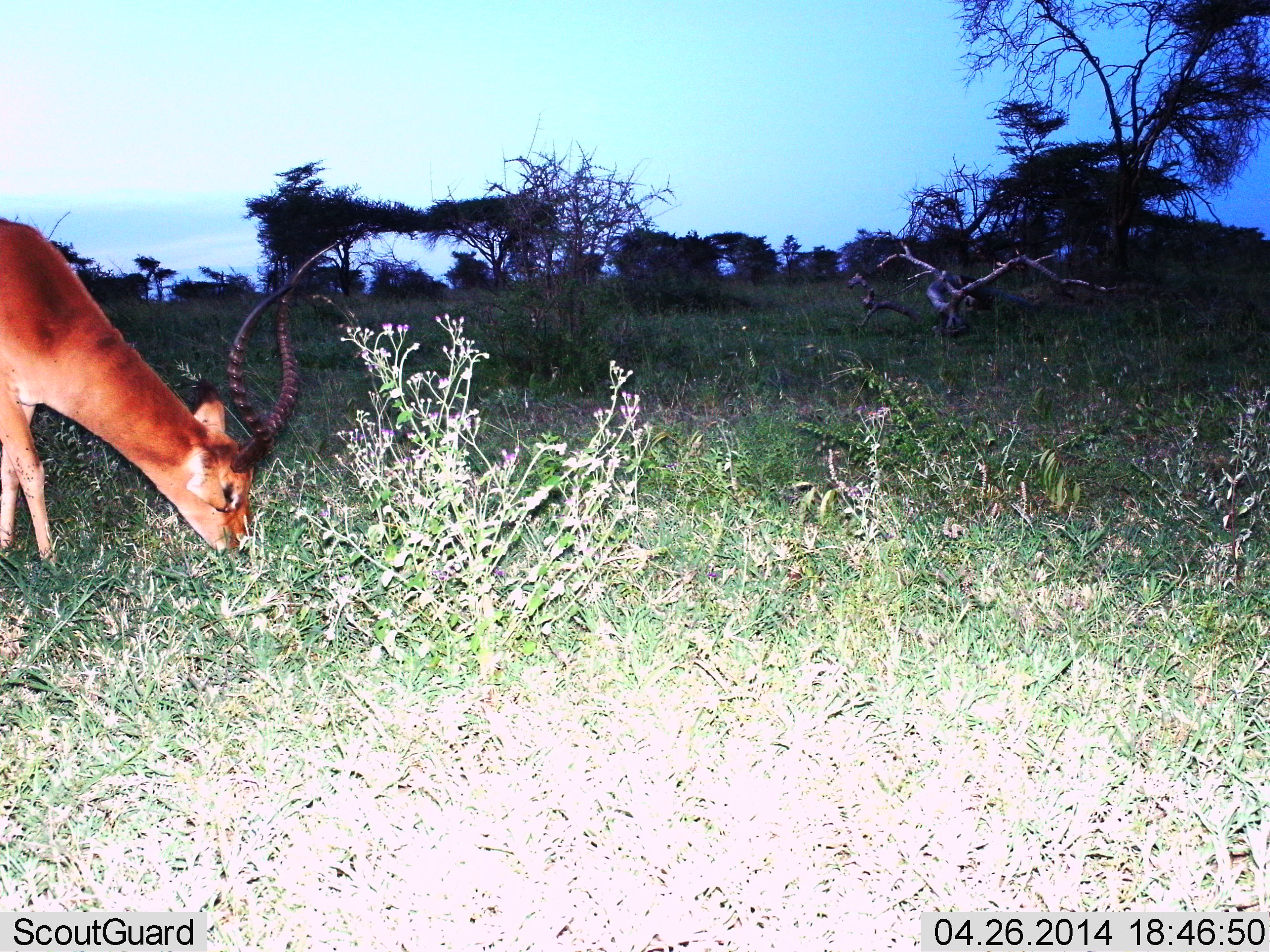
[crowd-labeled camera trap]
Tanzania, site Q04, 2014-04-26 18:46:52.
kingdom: Animalia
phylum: Chordata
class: Mammalia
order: Artiodactyla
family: Bovidae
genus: Aepyceros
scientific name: Aepyceros melampus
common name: impala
Impala (Aepyceros melampus), count 1. Behavior (volunteer vote fractions): standing 10%, resting 0%, moving 0%, interacting 0%. Young present (vote fraction): 0%. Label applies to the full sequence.